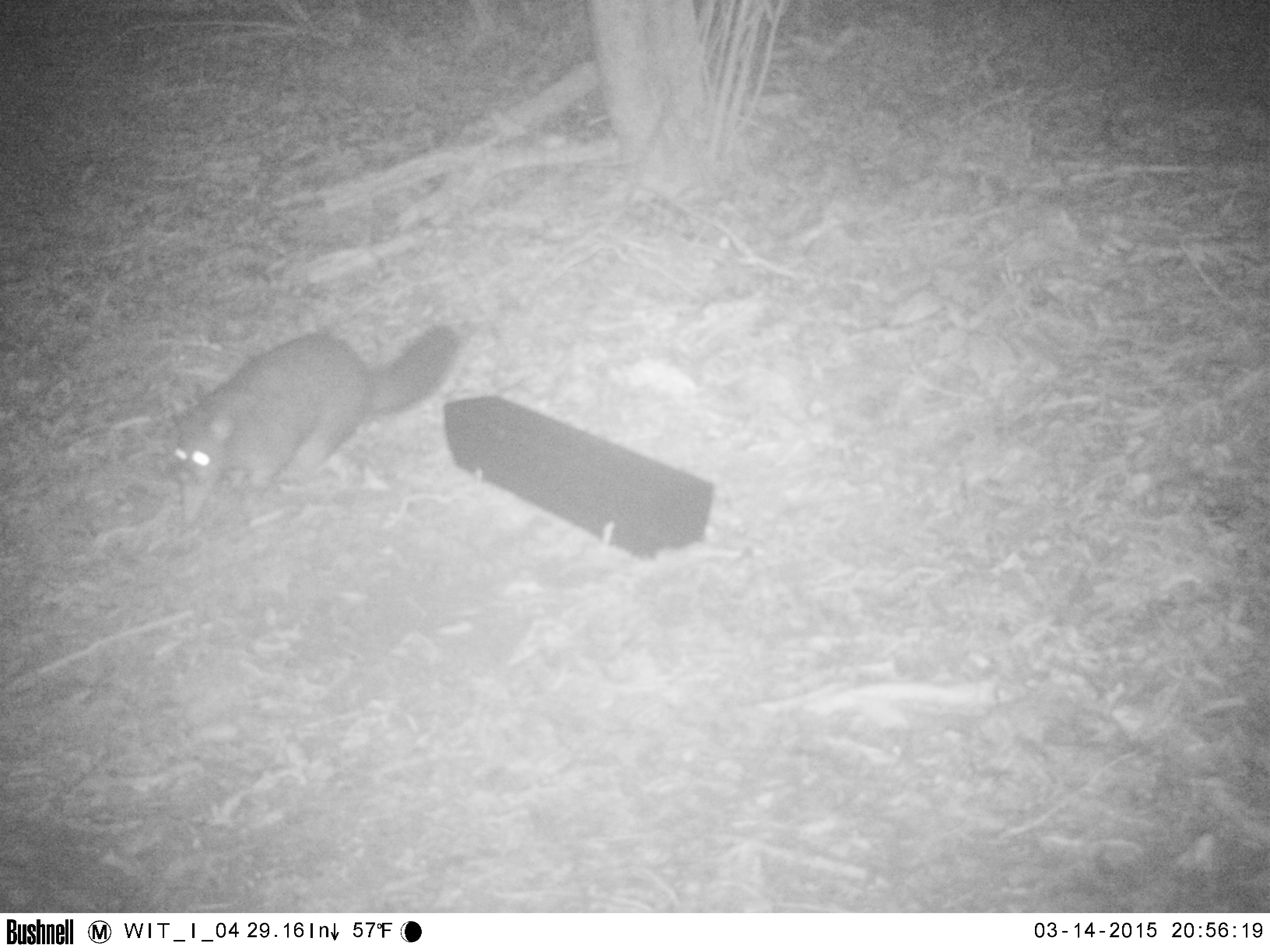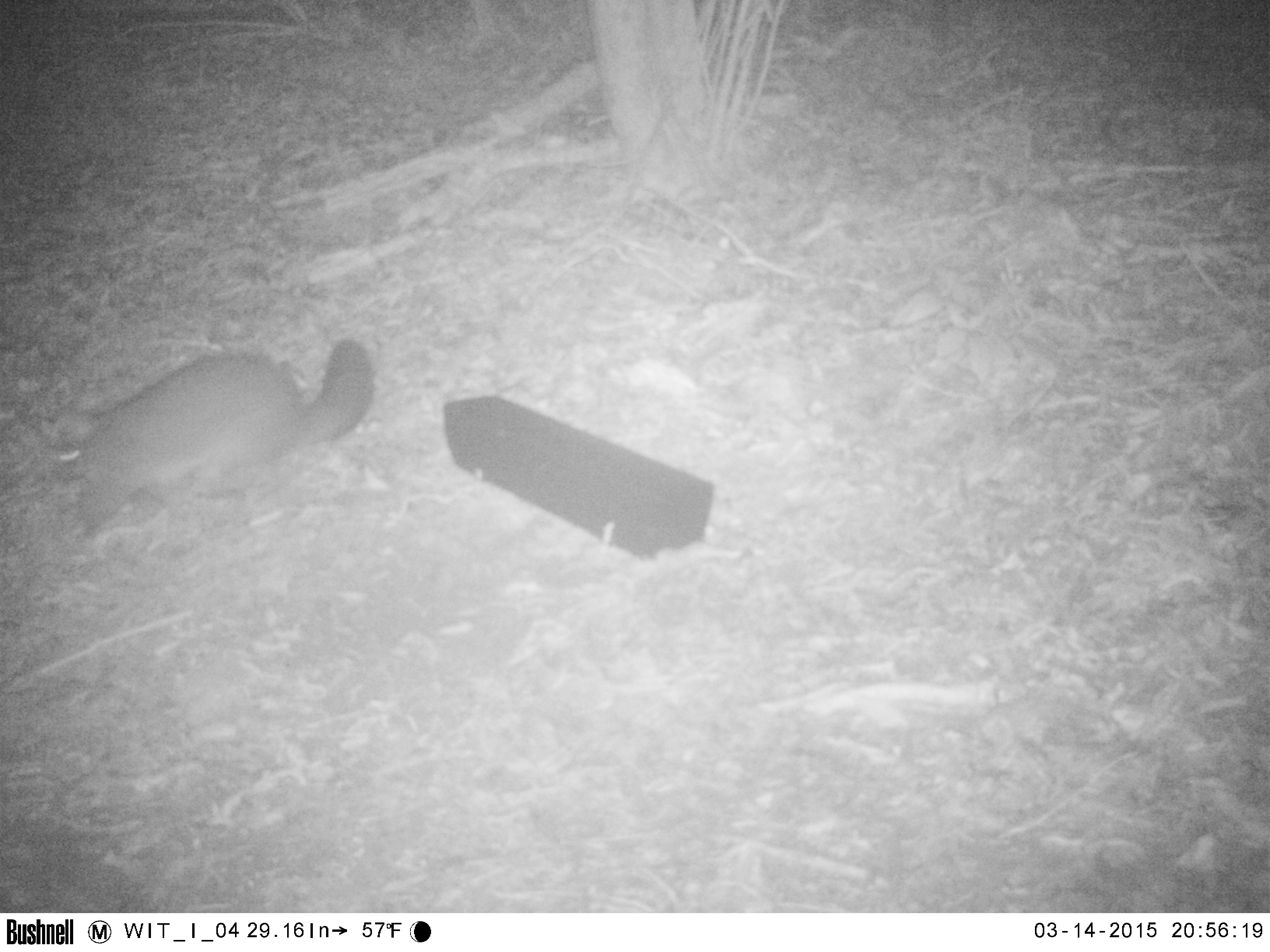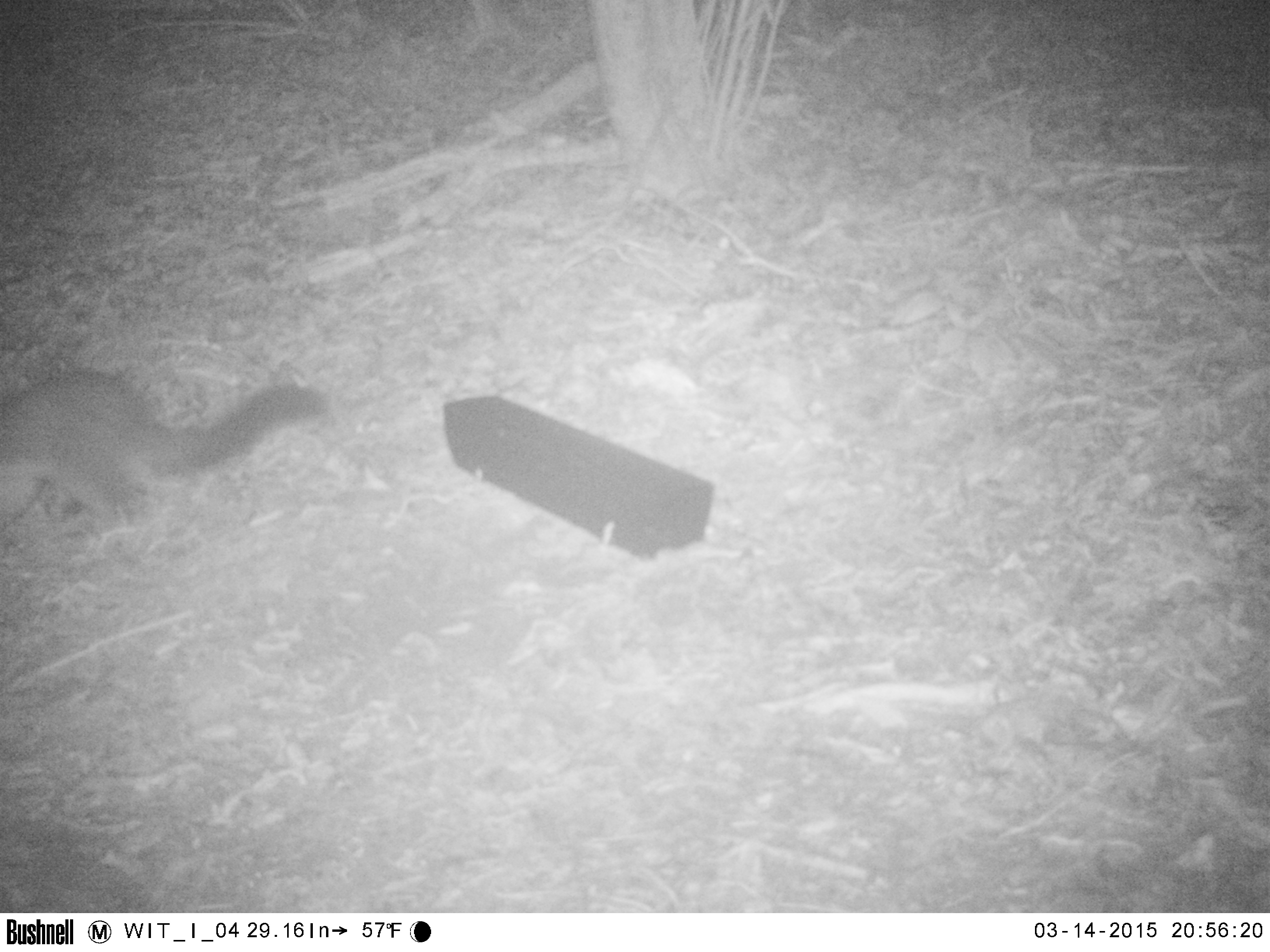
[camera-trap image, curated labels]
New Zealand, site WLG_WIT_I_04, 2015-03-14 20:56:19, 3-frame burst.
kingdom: Animalia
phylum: Chordata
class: Mammalia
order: Diprotodontia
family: Phalangeridae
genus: Trichosurus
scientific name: Trichosurus vulpecula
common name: common brushtail possum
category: possum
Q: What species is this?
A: Possum (common brushtail possum) (Trichosurus vulpecula).